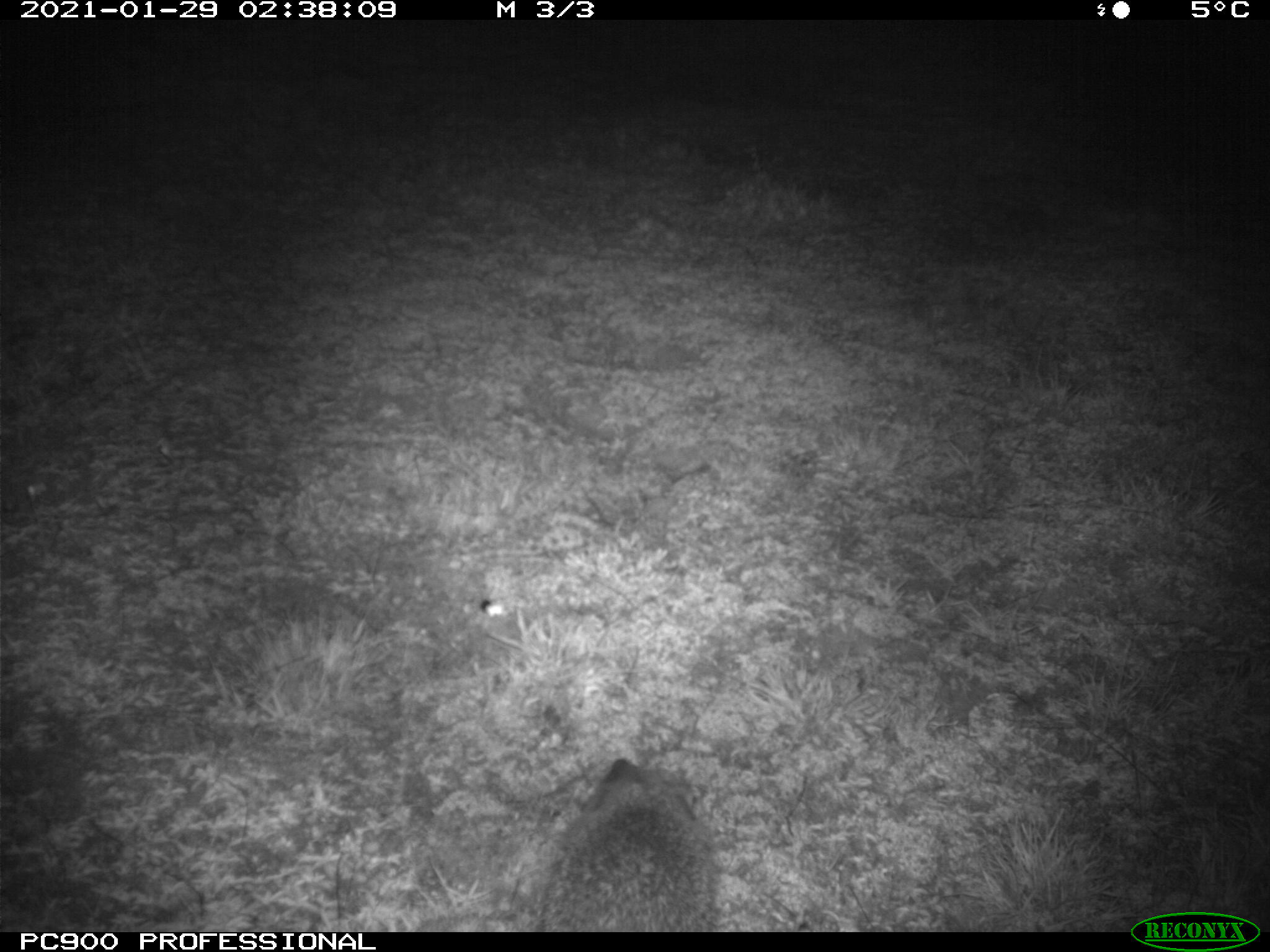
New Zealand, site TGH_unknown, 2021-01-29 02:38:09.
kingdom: Animalia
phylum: Chordata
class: Mammalia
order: Eulipotyphla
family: Erinaceidae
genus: Erinaceus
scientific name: Erinaceus europaeus europaeus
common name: european hedgehog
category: hedgehog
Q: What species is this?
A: Hedgehog (european hedgehog) (Erinaceus europaeus europaeus).